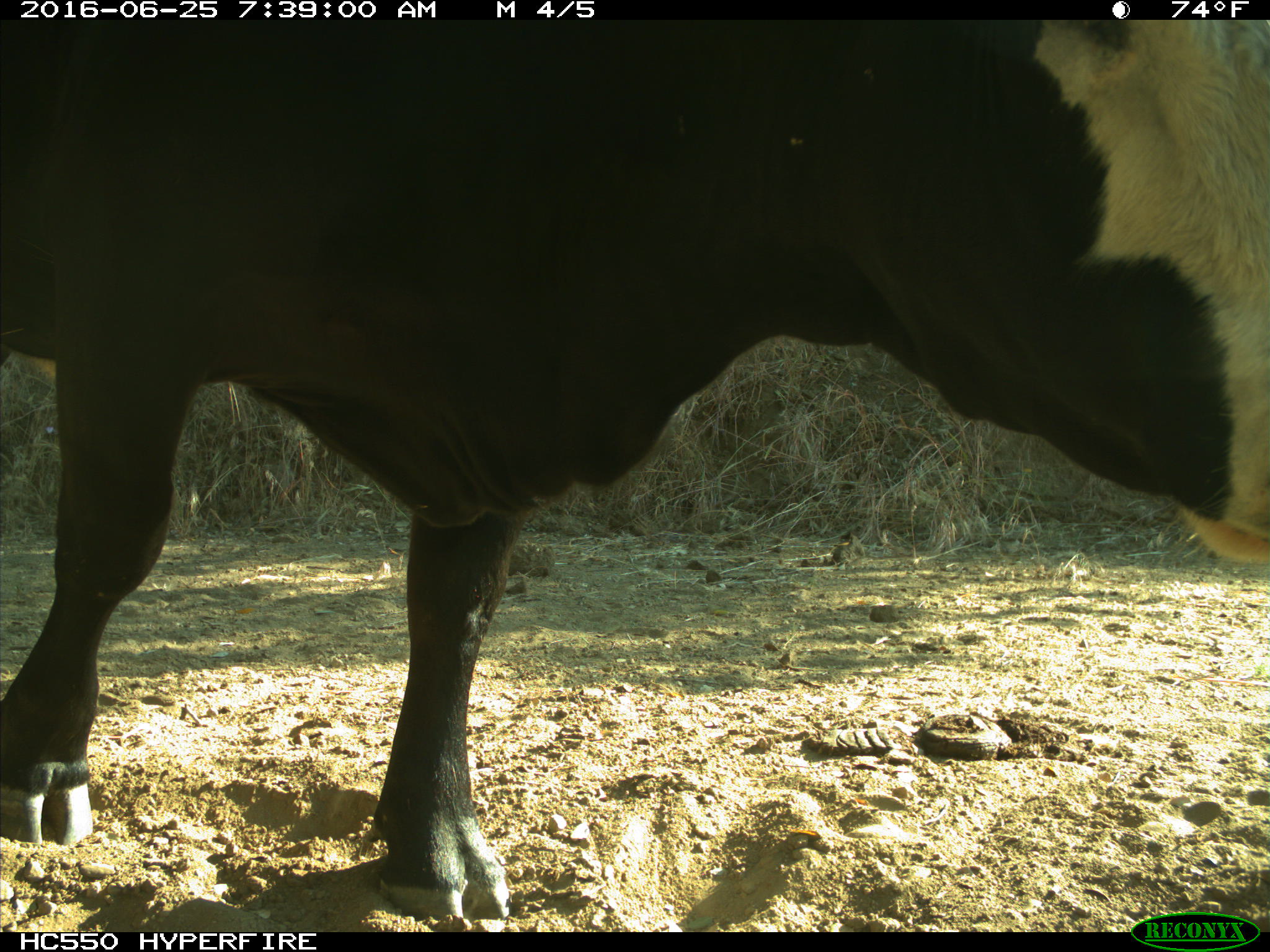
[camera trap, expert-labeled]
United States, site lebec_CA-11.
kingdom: Animalia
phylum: Chordata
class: Mammalia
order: Artiodactyla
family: Bovidae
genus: Bos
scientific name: Bos taurus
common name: domestic cow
Bos taurus (domestic cow).